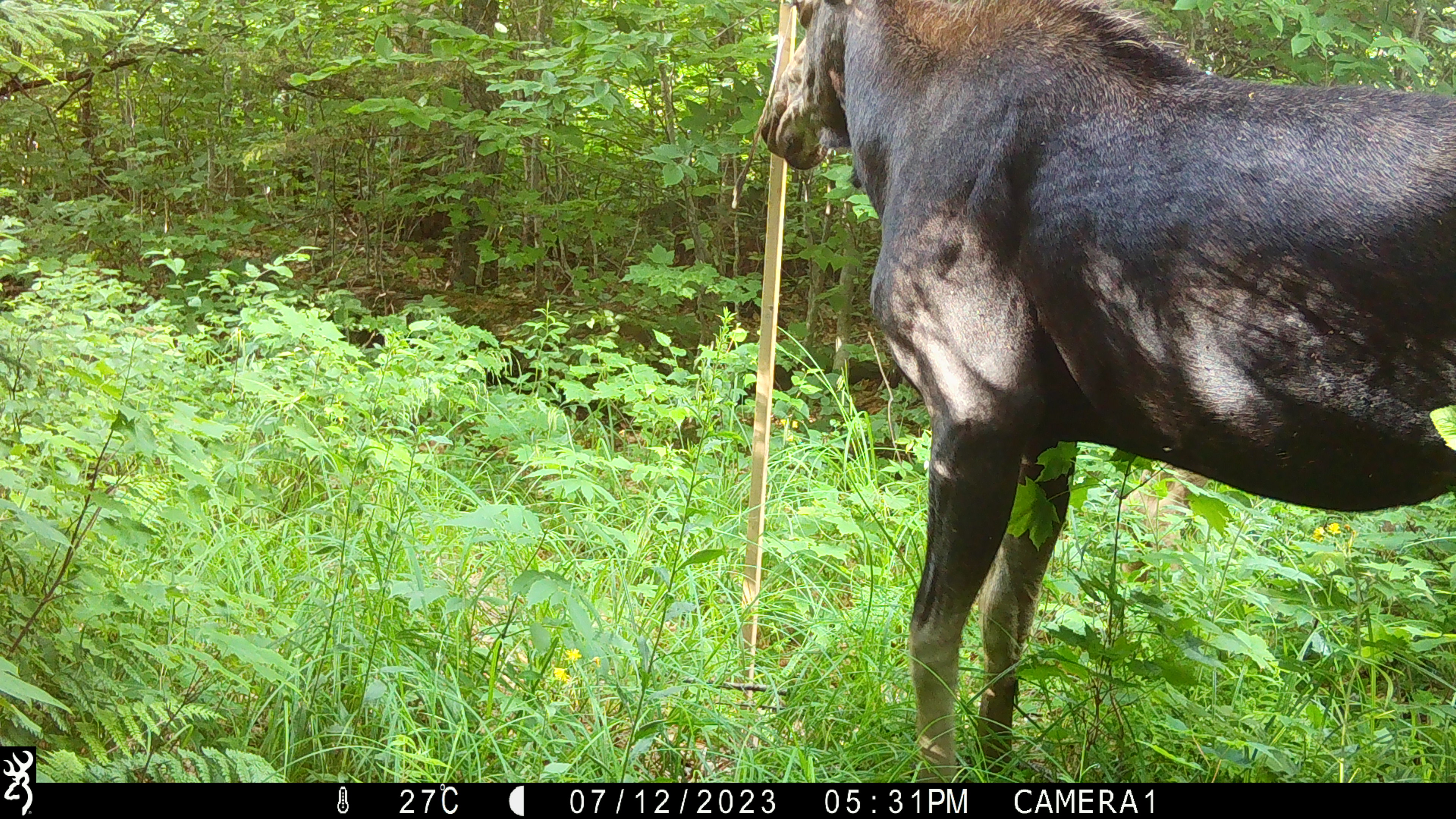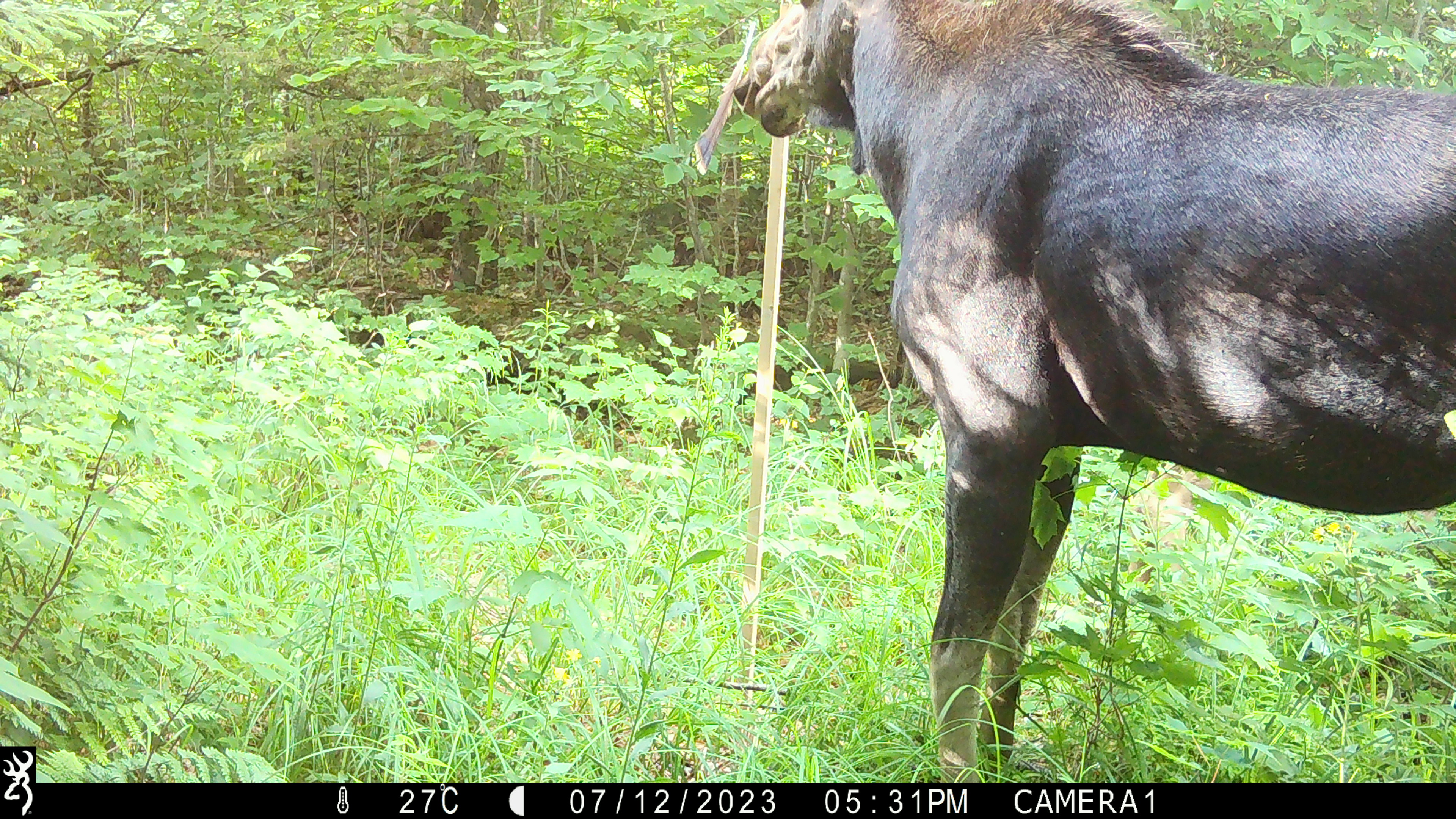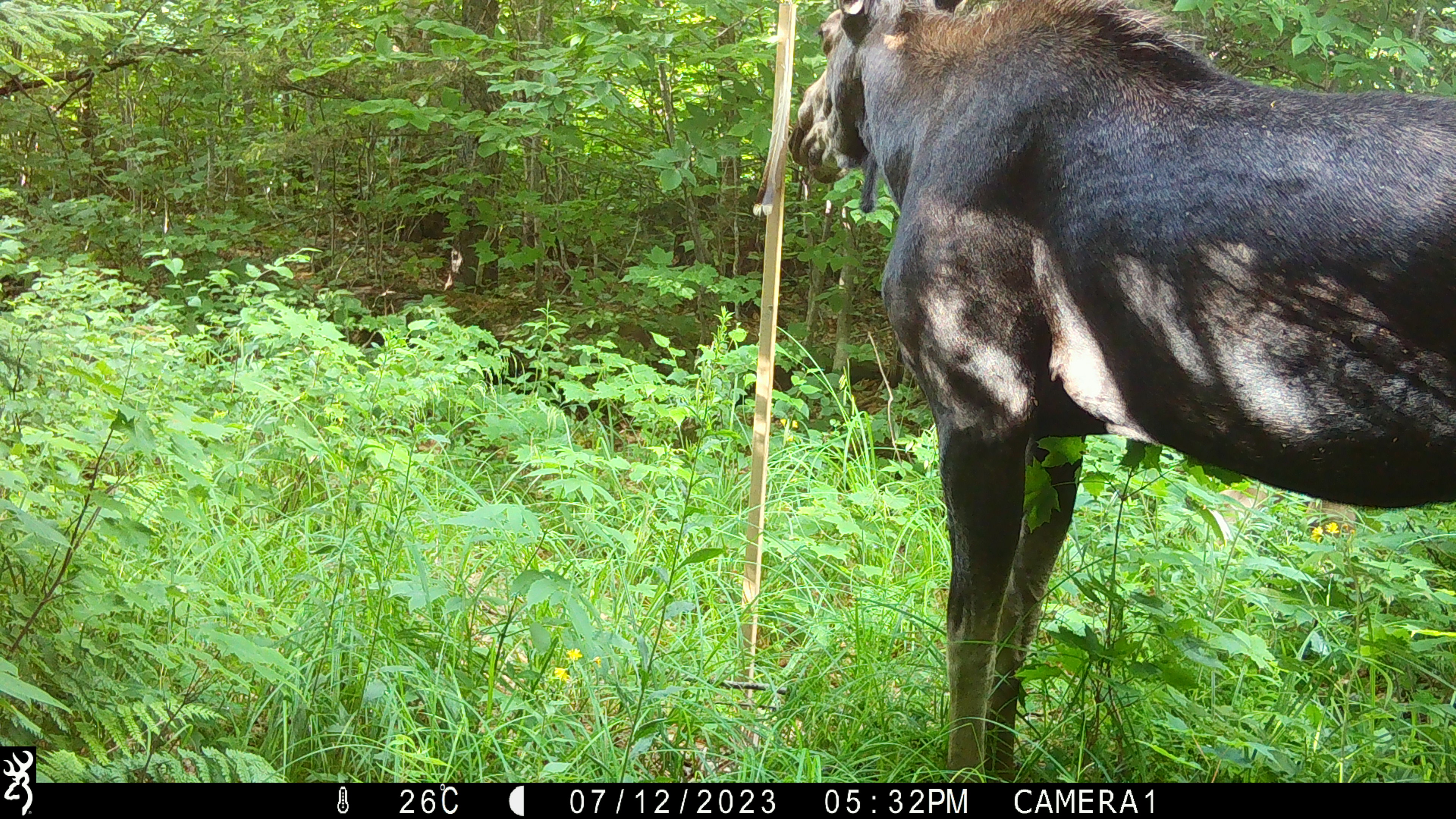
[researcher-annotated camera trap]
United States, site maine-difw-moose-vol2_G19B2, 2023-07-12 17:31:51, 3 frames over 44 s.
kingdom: Animalia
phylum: Chordata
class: Mammalia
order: Artiodactyla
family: Cervidae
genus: Alces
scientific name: Alces alces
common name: moose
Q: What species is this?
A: Moose (Alces alces).